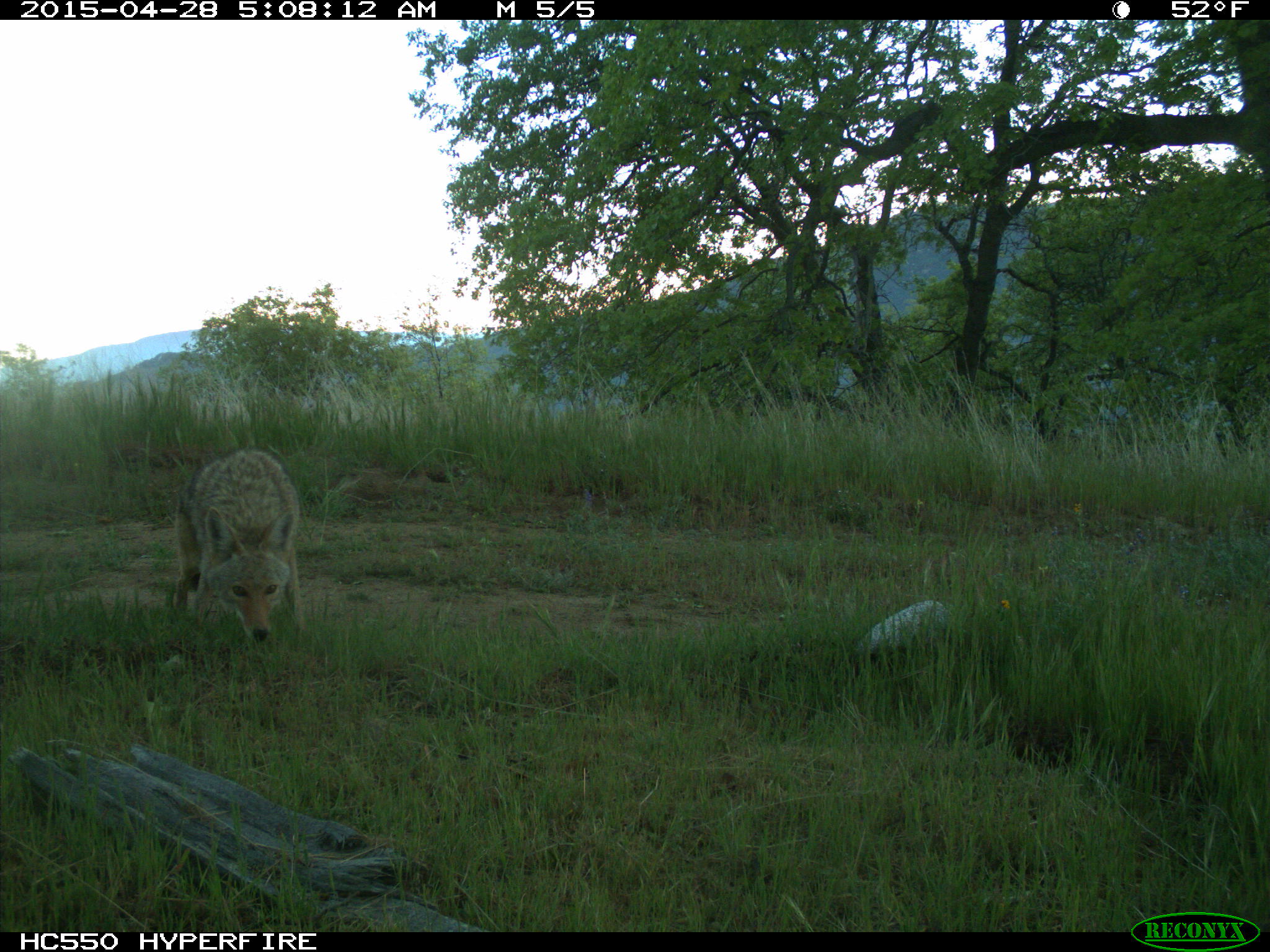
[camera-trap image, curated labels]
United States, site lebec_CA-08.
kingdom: Animalia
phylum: Chordata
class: Mammalia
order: Carnivora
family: Canidae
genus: Canis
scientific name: Canis latrans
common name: coyote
Canis latrans (coyote).